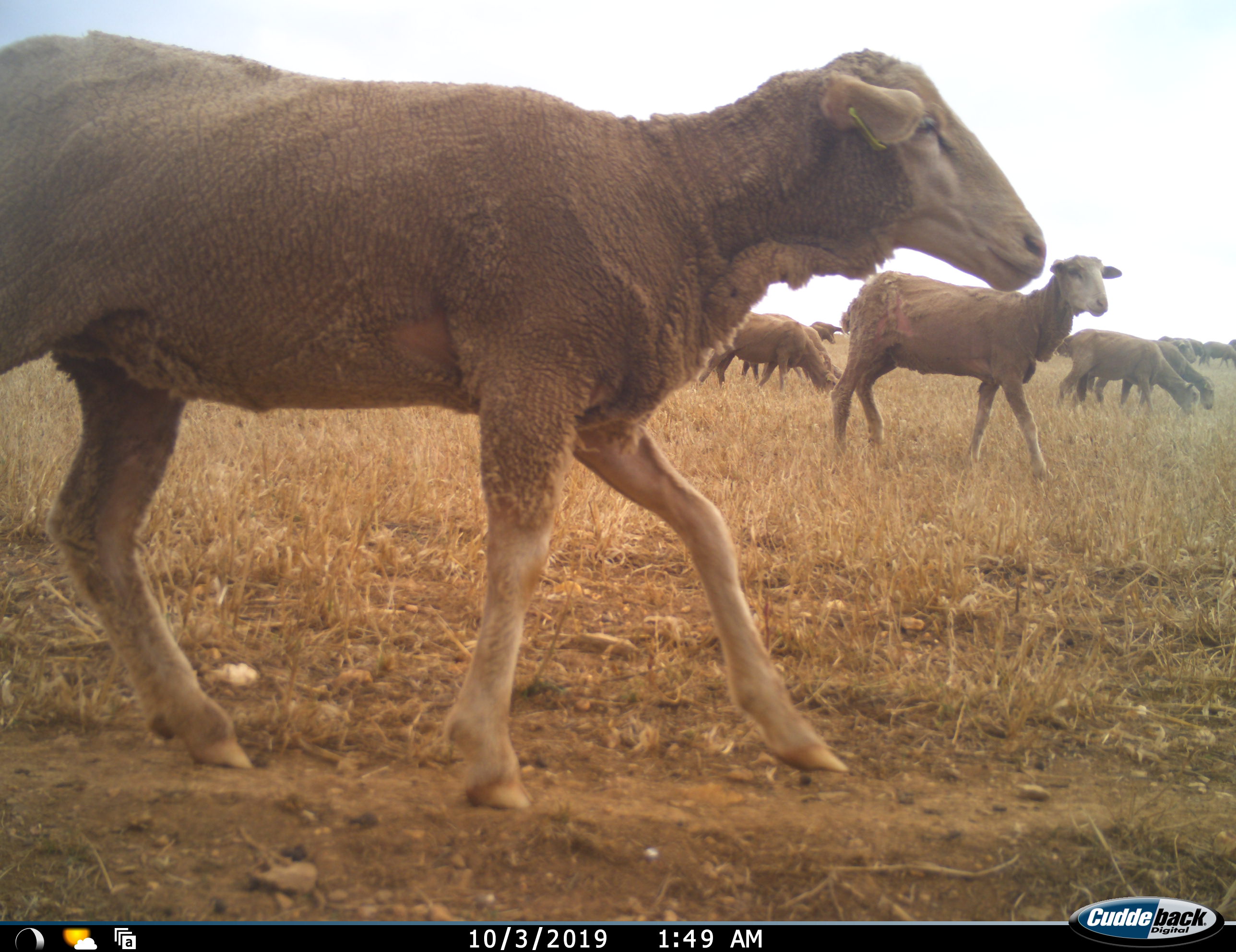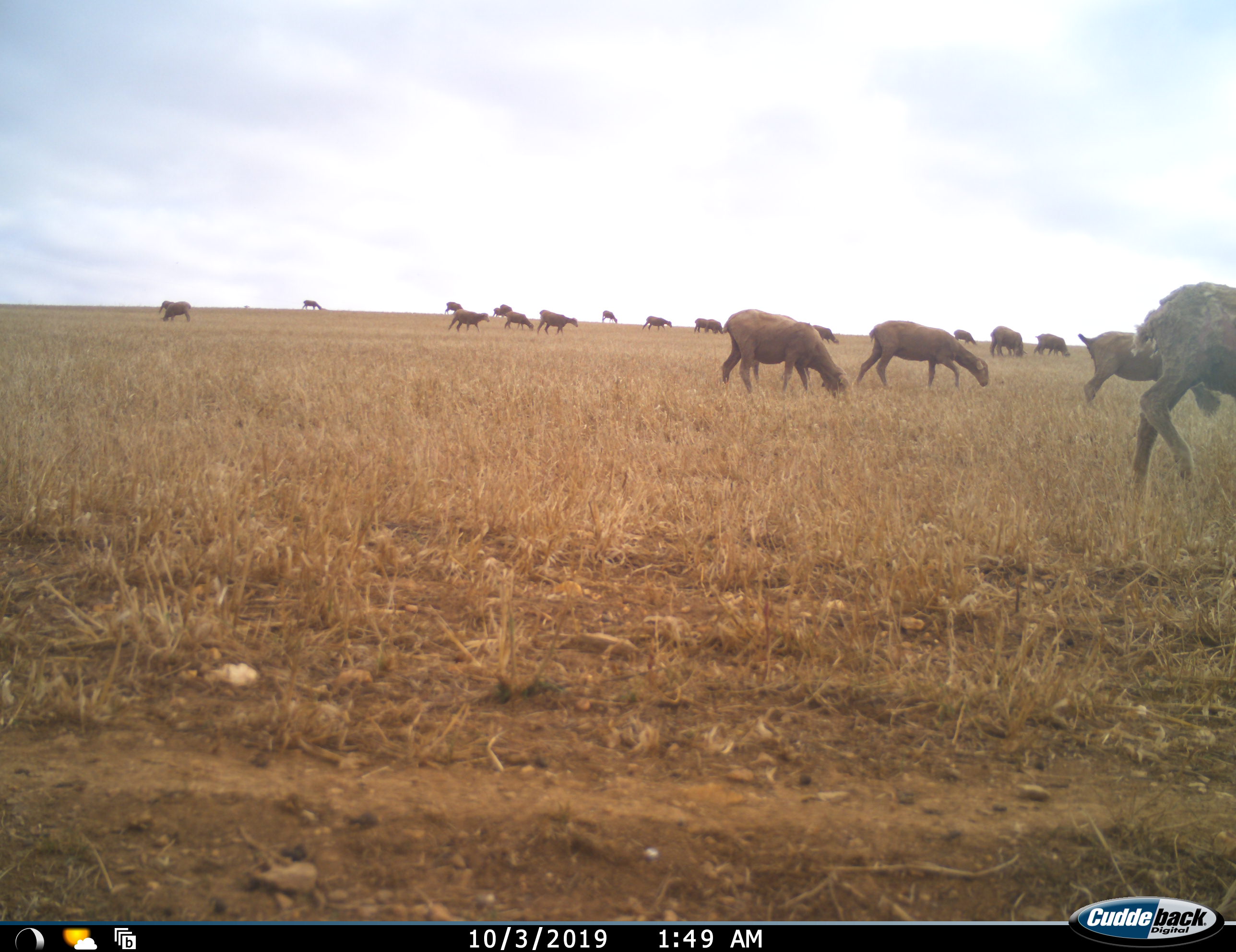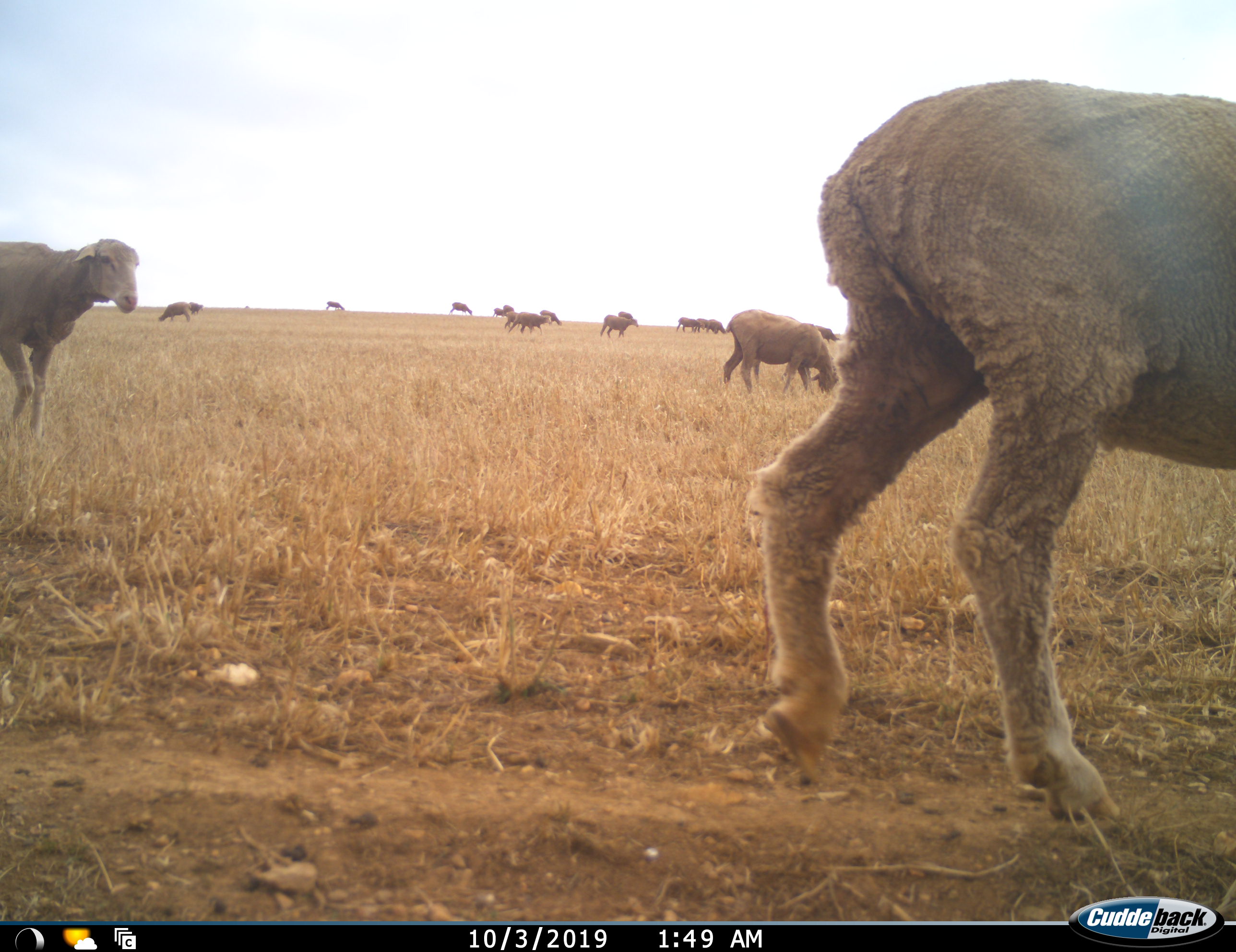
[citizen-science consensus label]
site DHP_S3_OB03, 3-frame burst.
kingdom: Animalia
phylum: Chordata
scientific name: Vertebrata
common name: domestic animal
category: domesticanimal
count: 11-50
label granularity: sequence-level